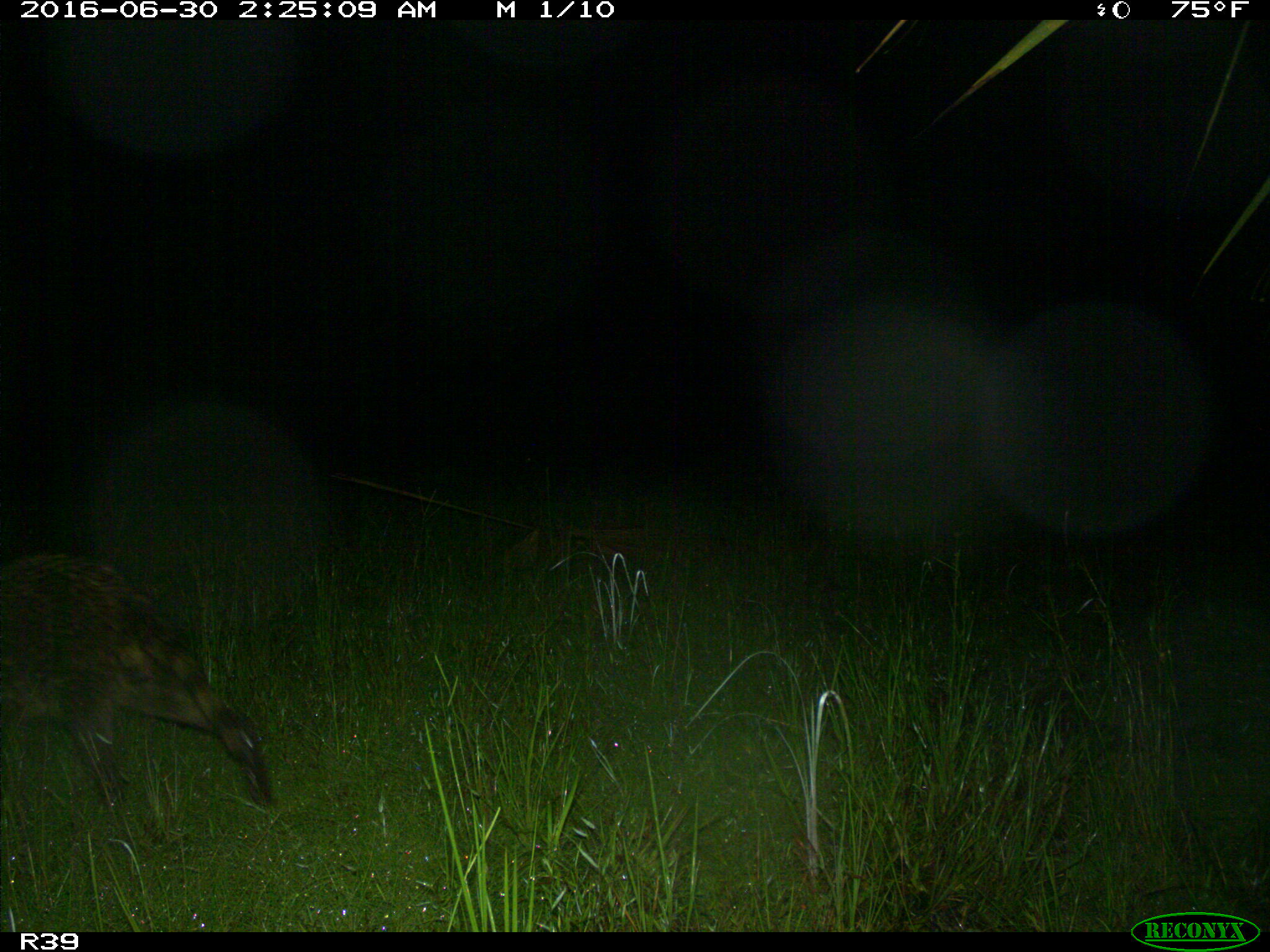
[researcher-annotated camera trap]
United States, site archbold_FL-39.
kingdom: Animalia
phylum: Chordata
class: Mammalia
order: Carnivora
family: Procyonidae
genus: Procyon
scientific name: Procyon lotor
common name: common raccoon